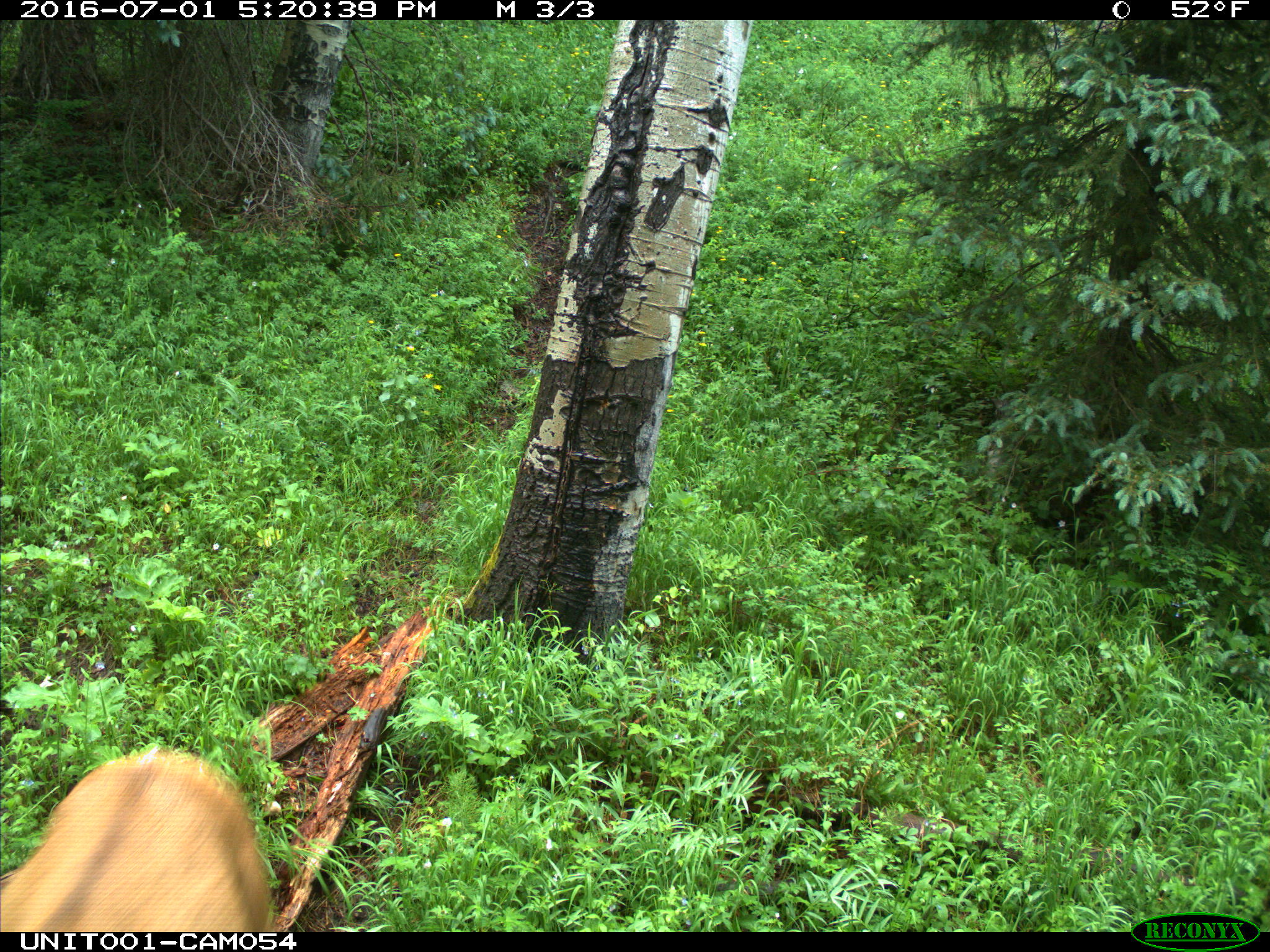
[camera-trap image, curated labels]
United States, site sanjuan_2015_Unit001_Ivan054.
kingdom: Animalia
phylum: Chordata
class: Mammalia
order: Artiodactyla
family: Cervidae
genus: Cervus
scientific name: Cervus elaphus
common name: red deer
Cervus elaphus (red deer).